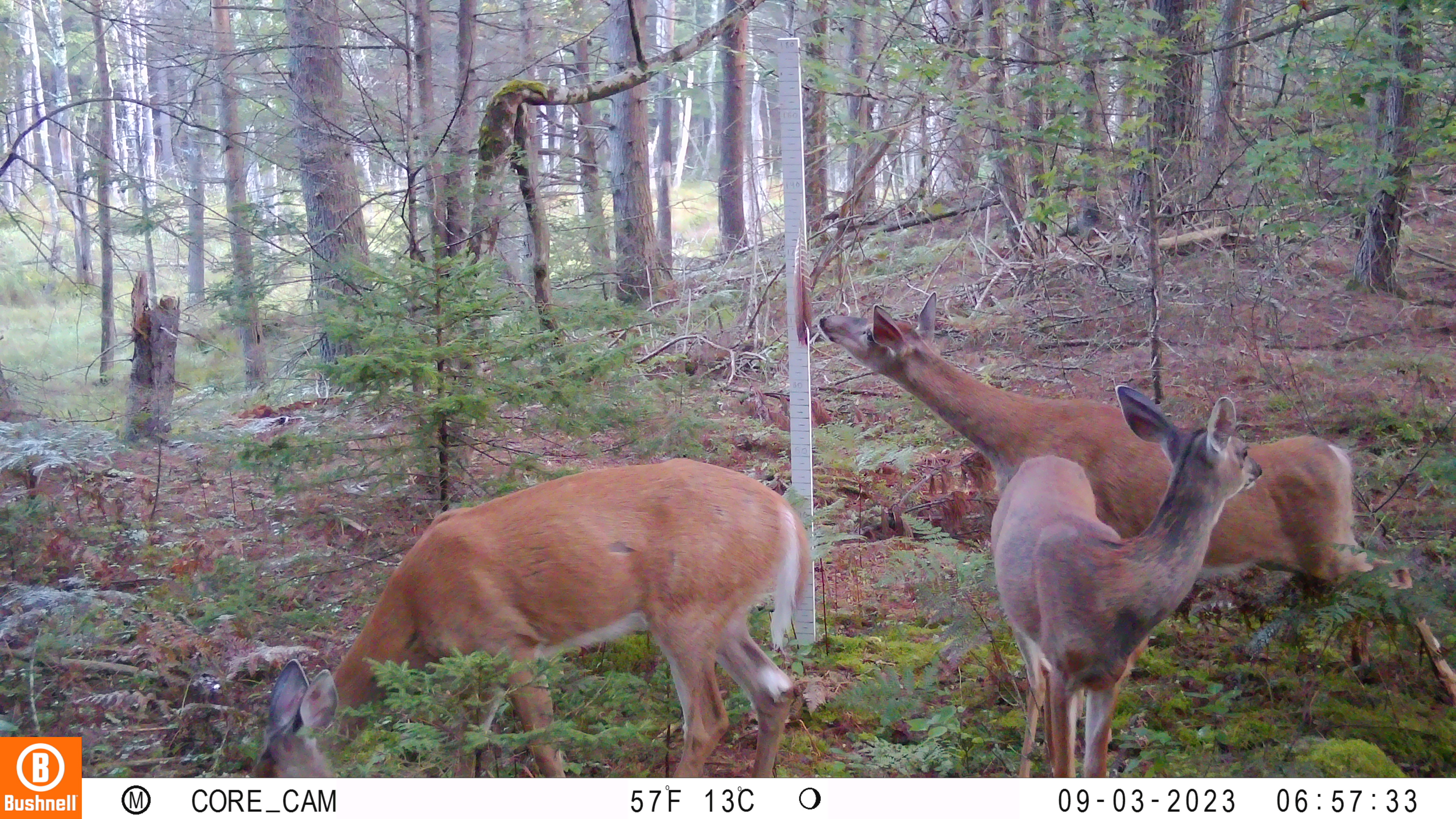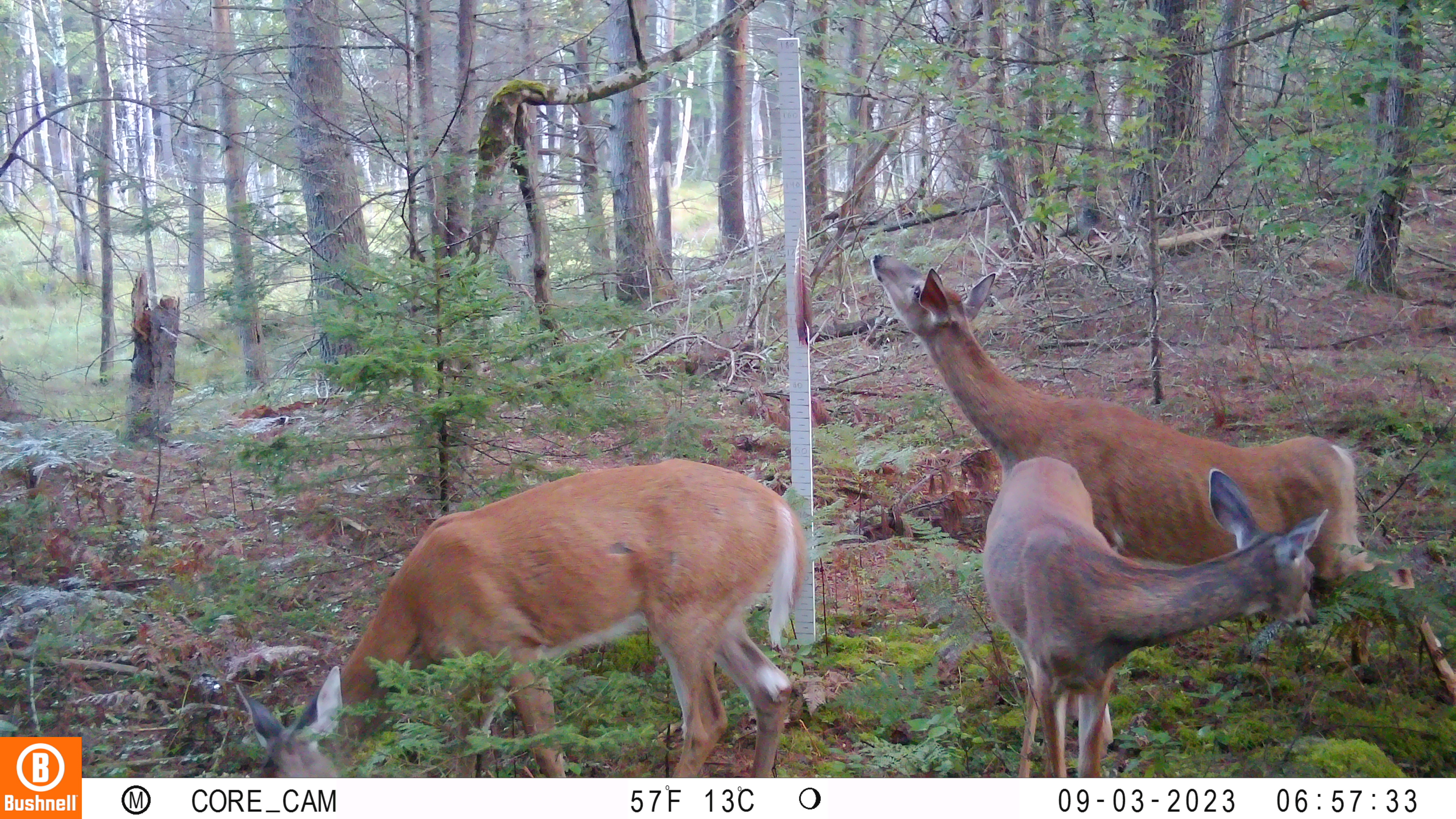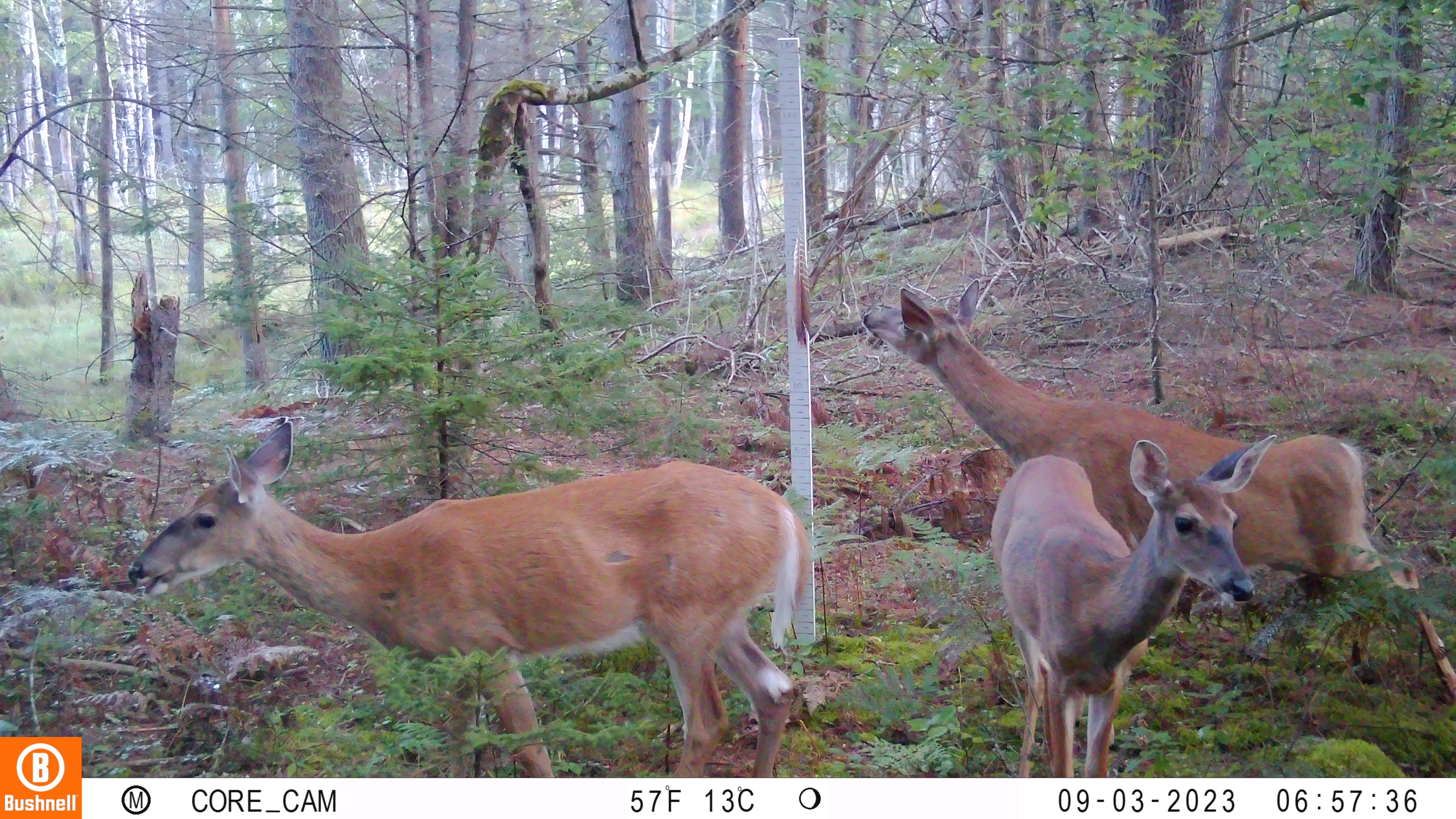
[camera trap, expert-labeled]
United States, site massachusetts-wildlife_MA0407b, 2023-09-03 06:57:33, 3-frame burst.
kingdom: Animalia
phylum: Chordata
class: Mammalia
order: Artiodactyla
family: Cervidae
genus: Odocoileus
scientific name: Odocoileus virginianus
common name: white-tailed deer